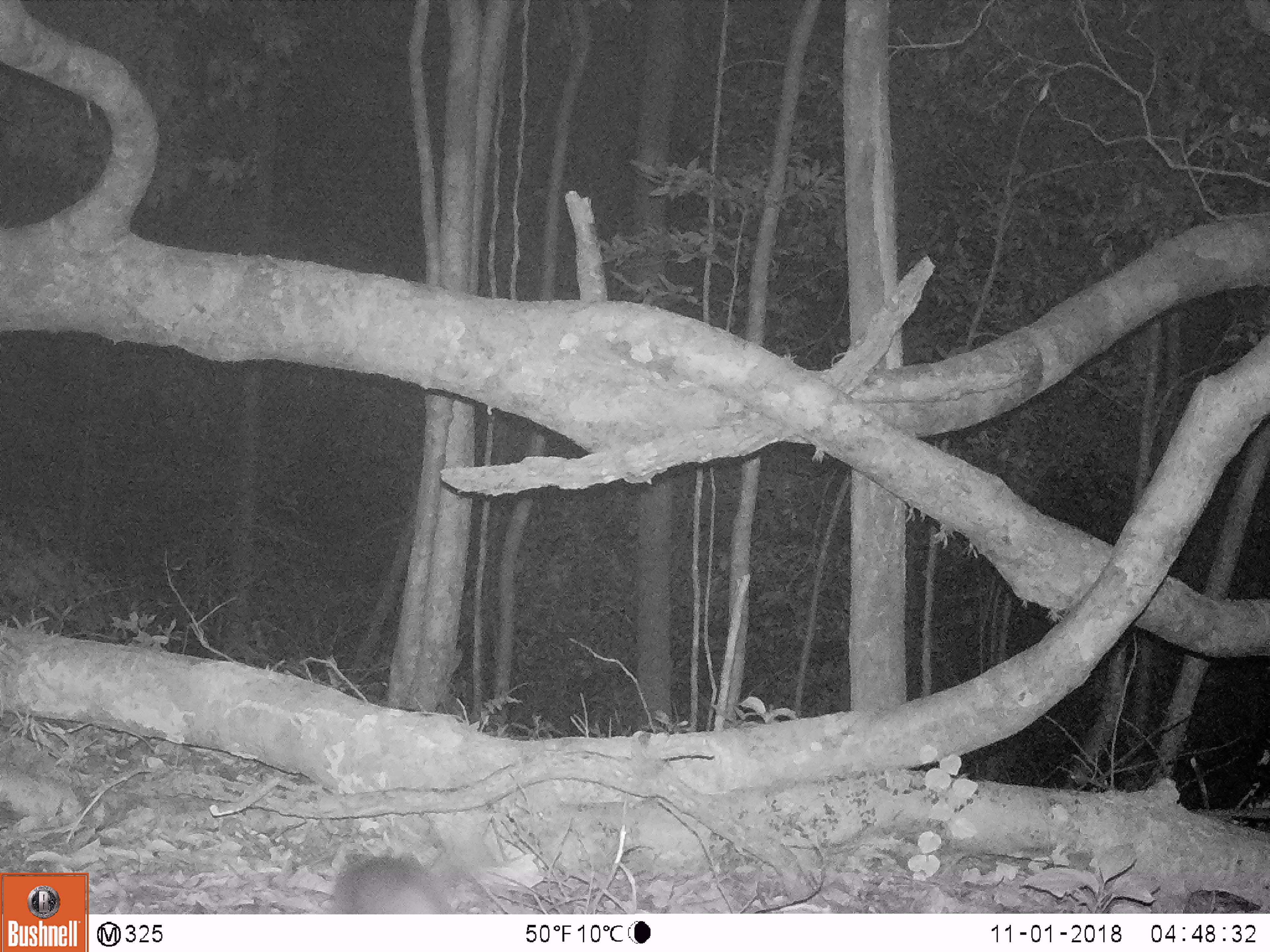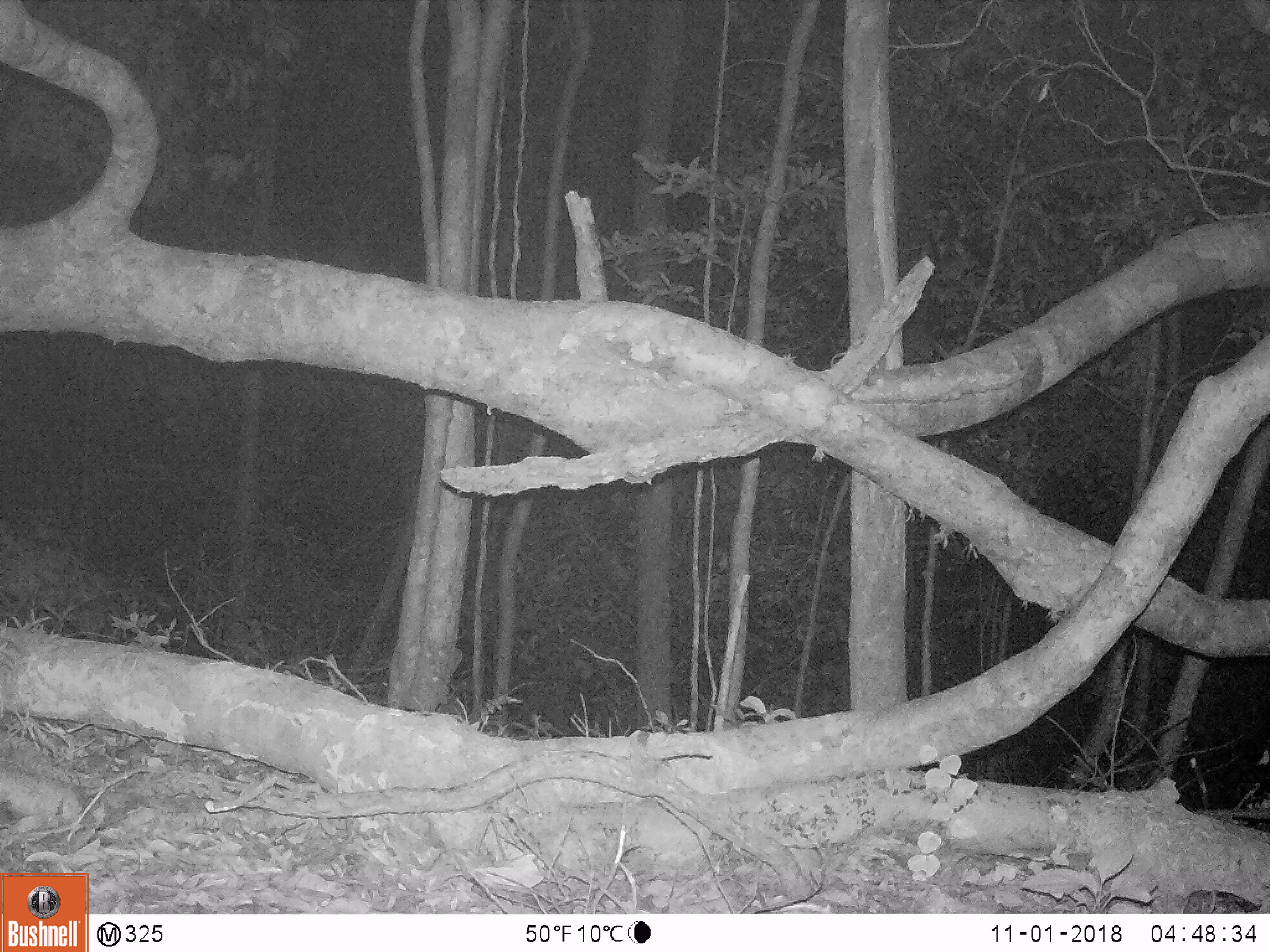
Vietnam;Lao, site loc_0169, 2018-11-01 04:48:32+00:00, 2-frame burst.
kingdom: Animalia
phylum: Chordata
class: Mammalia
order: Carnivora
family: Mustelidae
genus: Melogale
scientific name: Melogale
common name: ferret badger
Ferret badger (Melogale). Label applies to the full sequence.